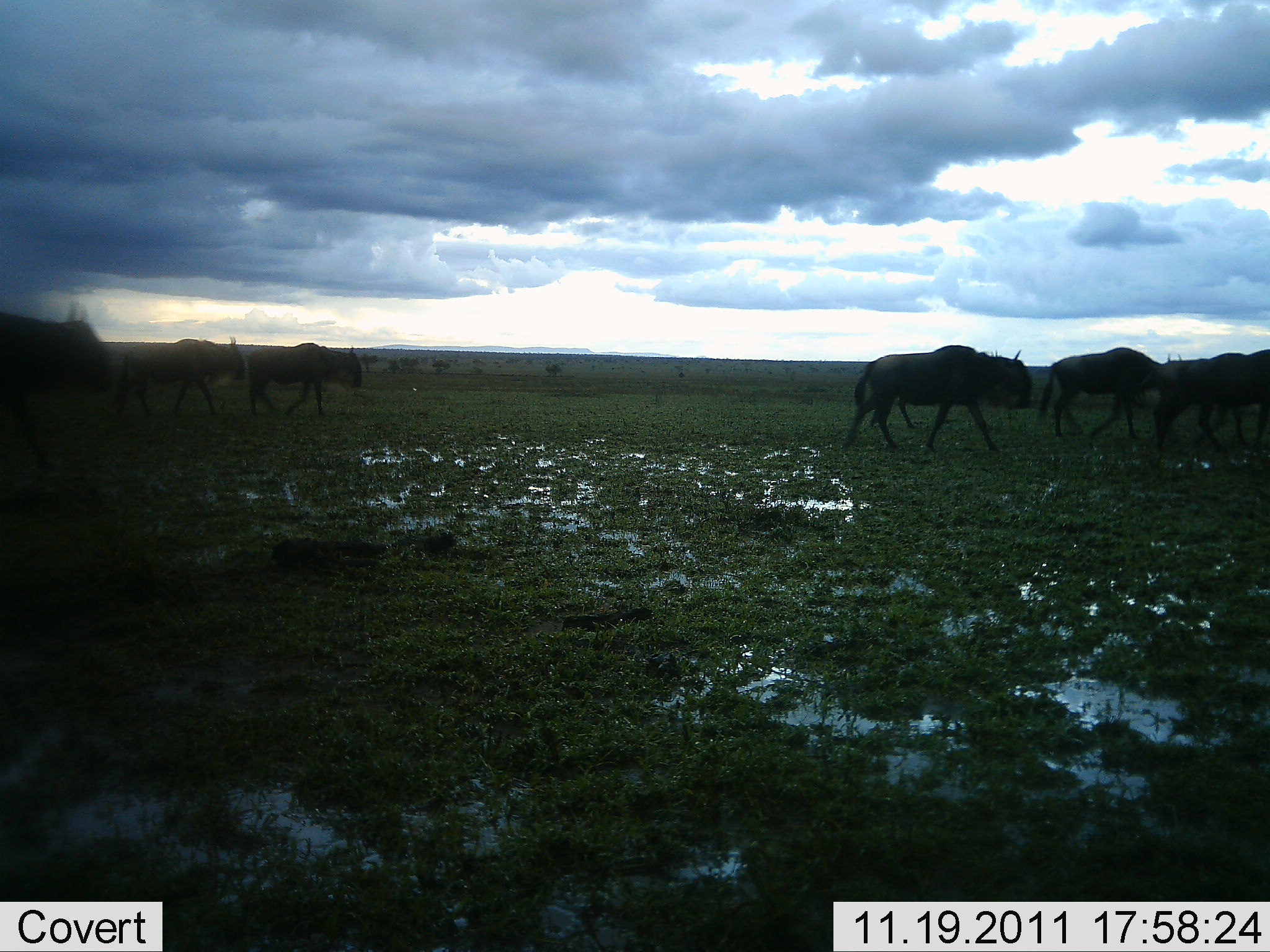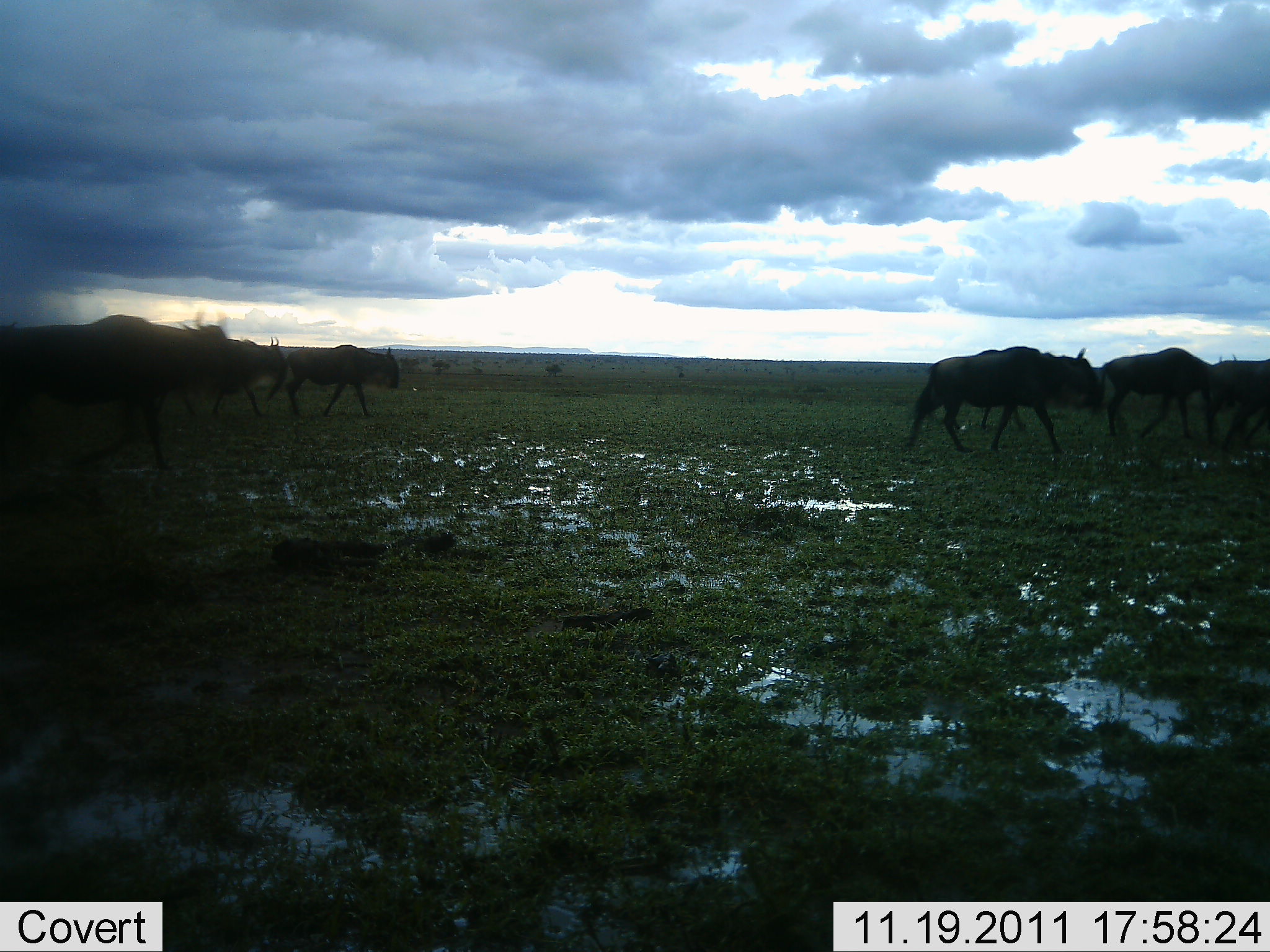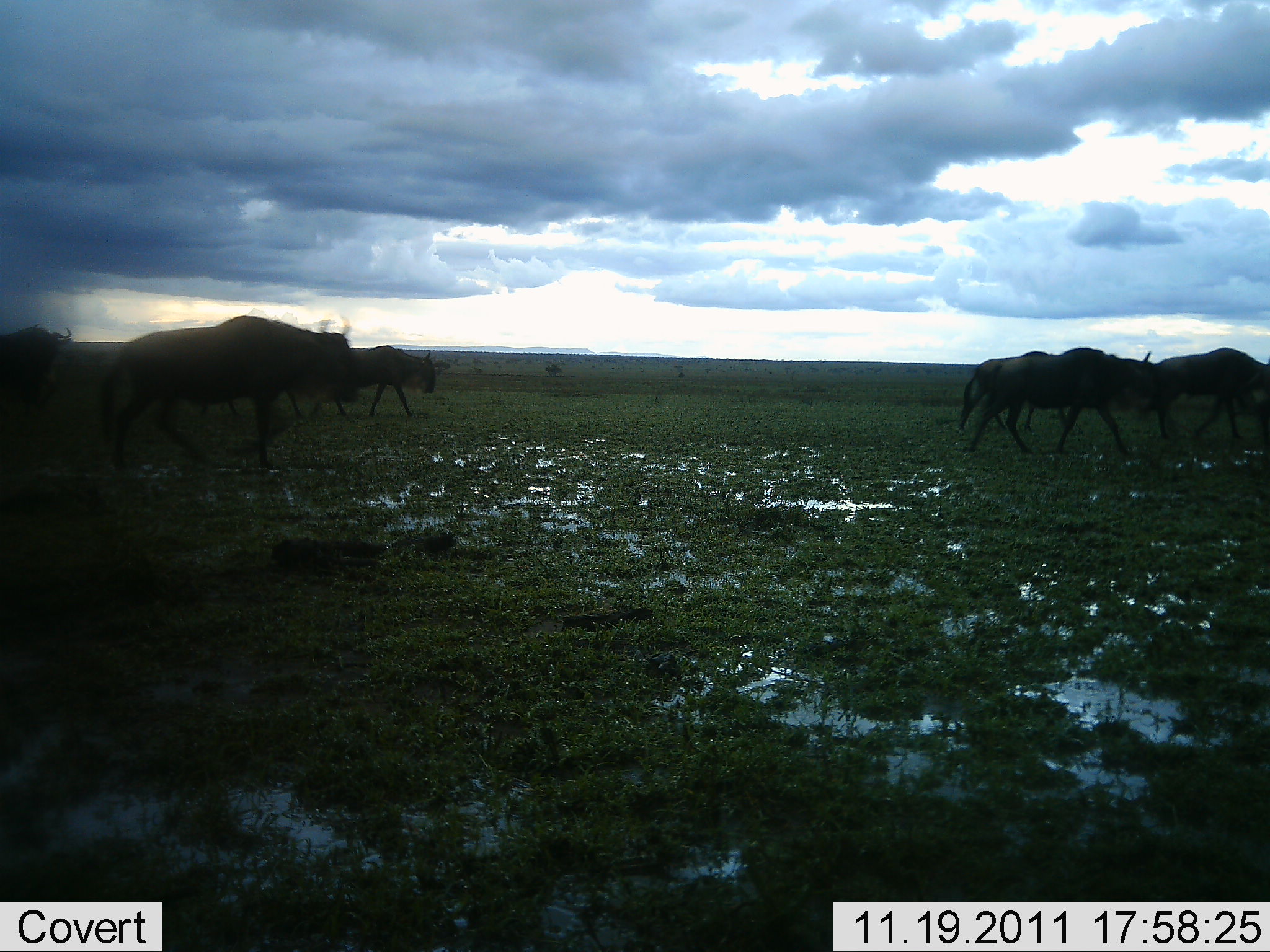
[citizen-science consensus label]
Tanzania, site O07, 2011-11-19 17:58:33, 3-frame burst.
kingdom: Animalia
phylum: Chordata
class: Mammalia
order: Artiodactyla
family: Bovidae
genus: Connochaetes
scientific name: Connochaetes taurinus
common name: blue wildebeest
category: wildebeest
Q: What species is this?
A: Wildebeest (blue wildebeest) (Connochaetes taurinus).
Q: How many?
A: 8.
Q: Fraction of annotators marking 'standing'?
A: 0%.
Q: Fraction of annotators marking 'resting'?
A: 0%.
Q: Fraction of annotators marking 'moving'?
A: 90%.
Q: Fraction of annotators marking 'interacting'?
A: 0%.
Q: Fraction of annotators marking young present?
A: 0%.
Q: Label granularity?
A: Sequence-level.